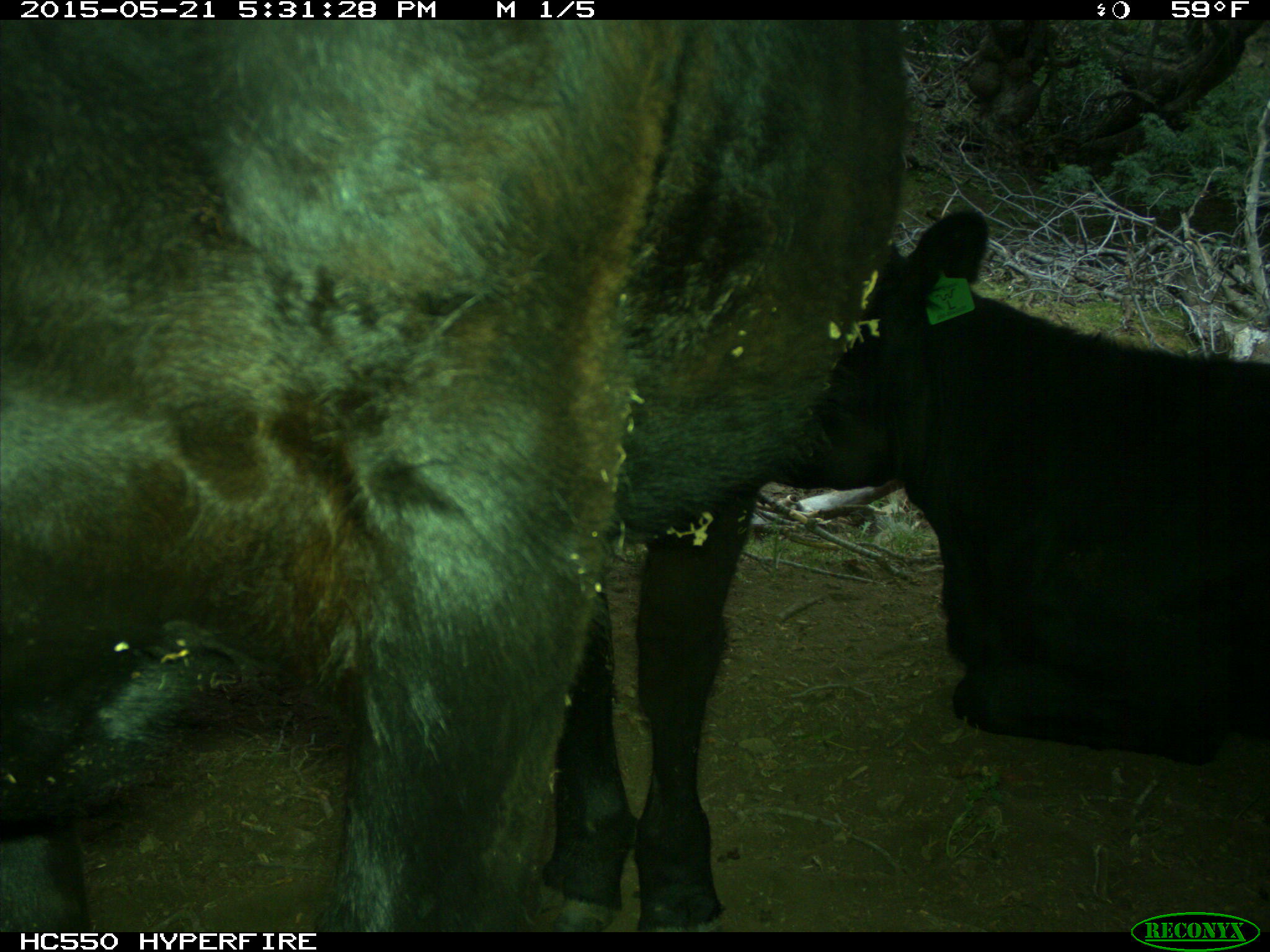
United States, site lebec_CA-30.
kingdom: Animalia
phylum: Chordata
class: Mammalia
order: Artiodactyla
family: Bovidae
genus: Bos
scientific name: Bos taurus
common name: domestic cow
Bos taurus (domestic cow).